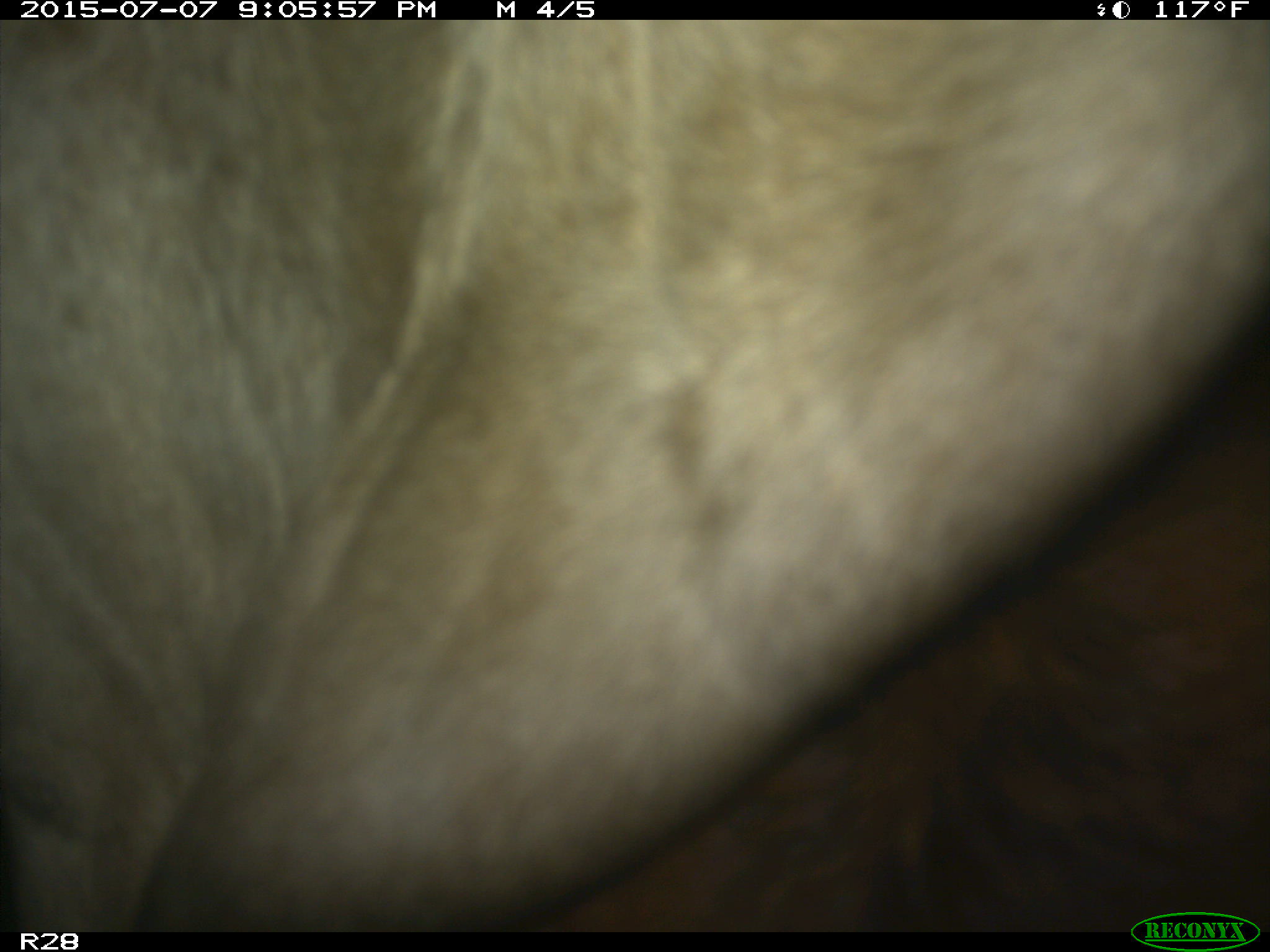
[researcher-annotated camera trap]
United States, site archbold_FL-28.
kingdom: Animalia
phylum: Chordata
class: Mammalia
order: Artiodactyla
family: Bovidae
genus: Bos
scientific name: Bos taurus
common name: domestic cow